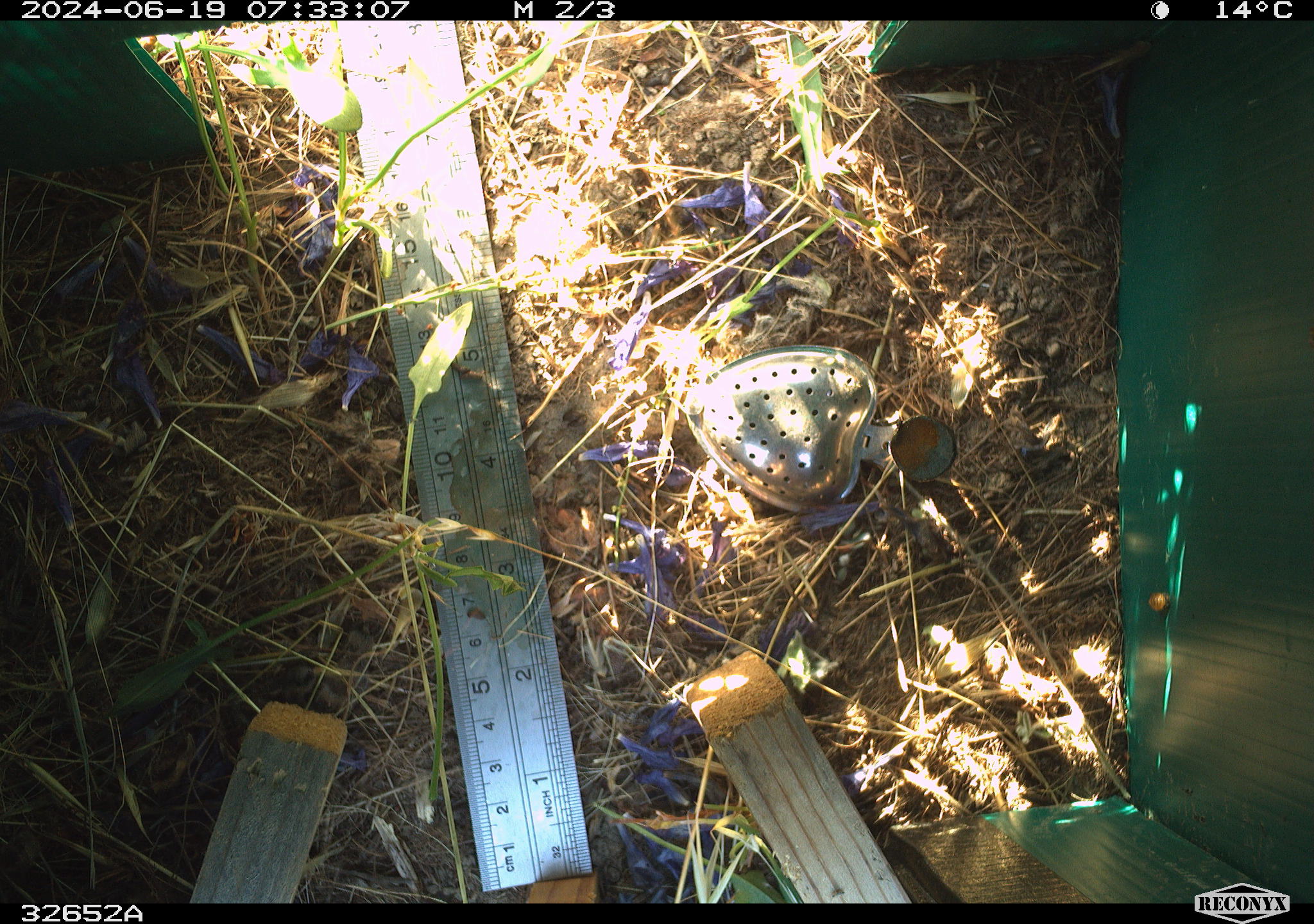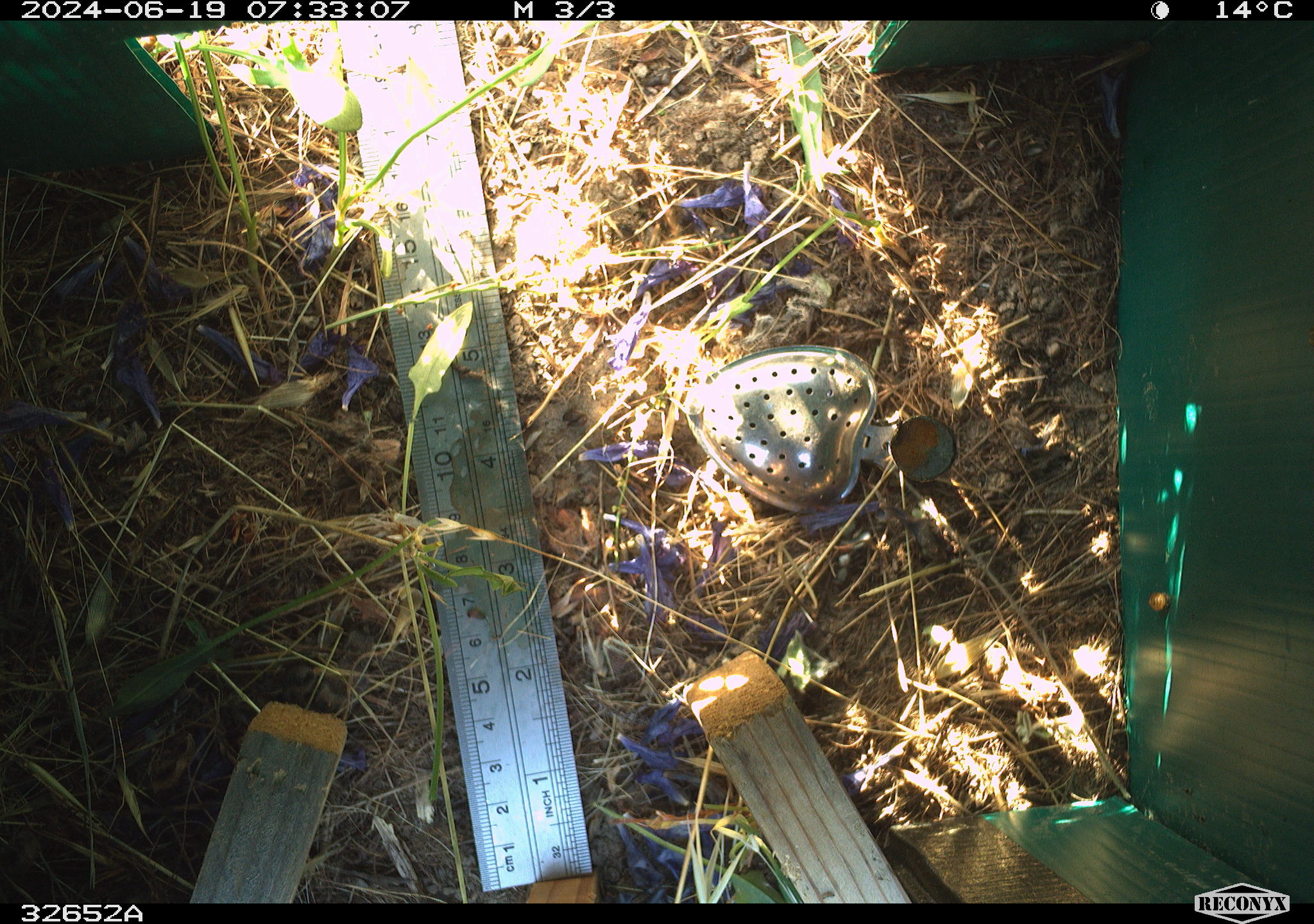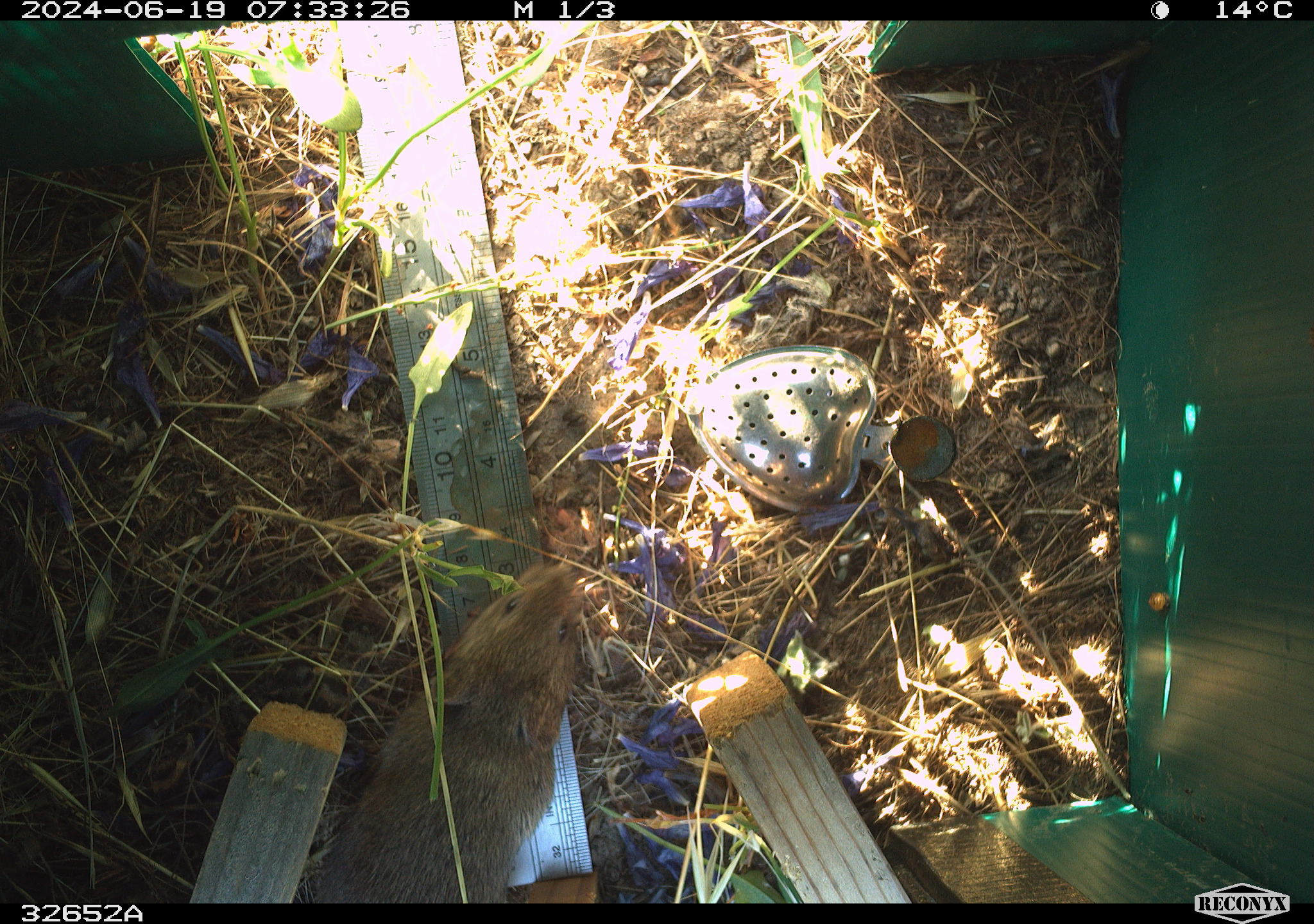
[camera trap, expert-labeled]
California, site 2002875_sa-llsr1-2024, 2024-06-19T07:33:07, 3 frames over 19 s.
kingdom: Animalia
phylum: Chordata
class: Mammalia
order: Rodentia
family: Cricetidae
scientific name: Arvicolinae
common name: voles, lemmings, and muskrats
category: arvicolinae subfamily